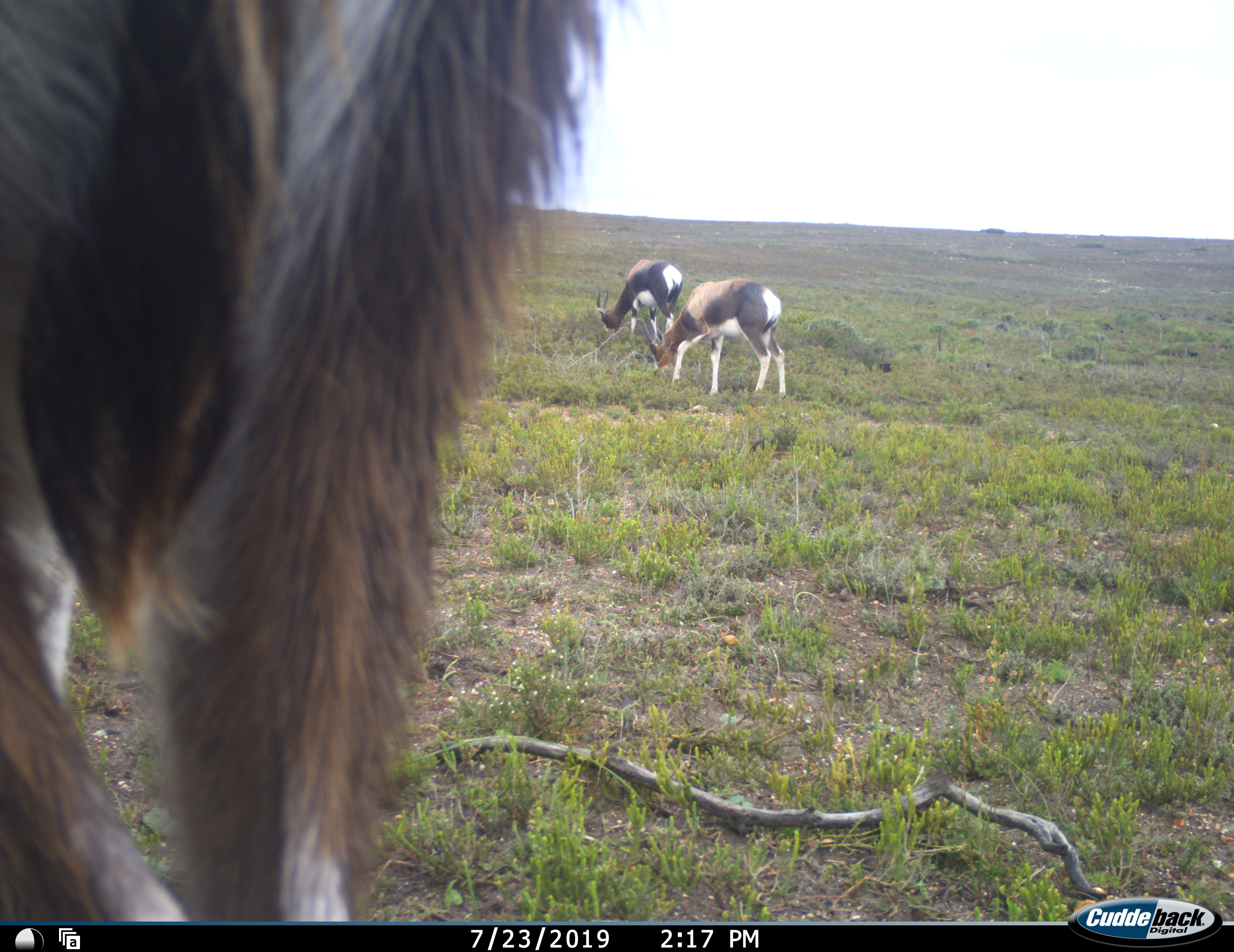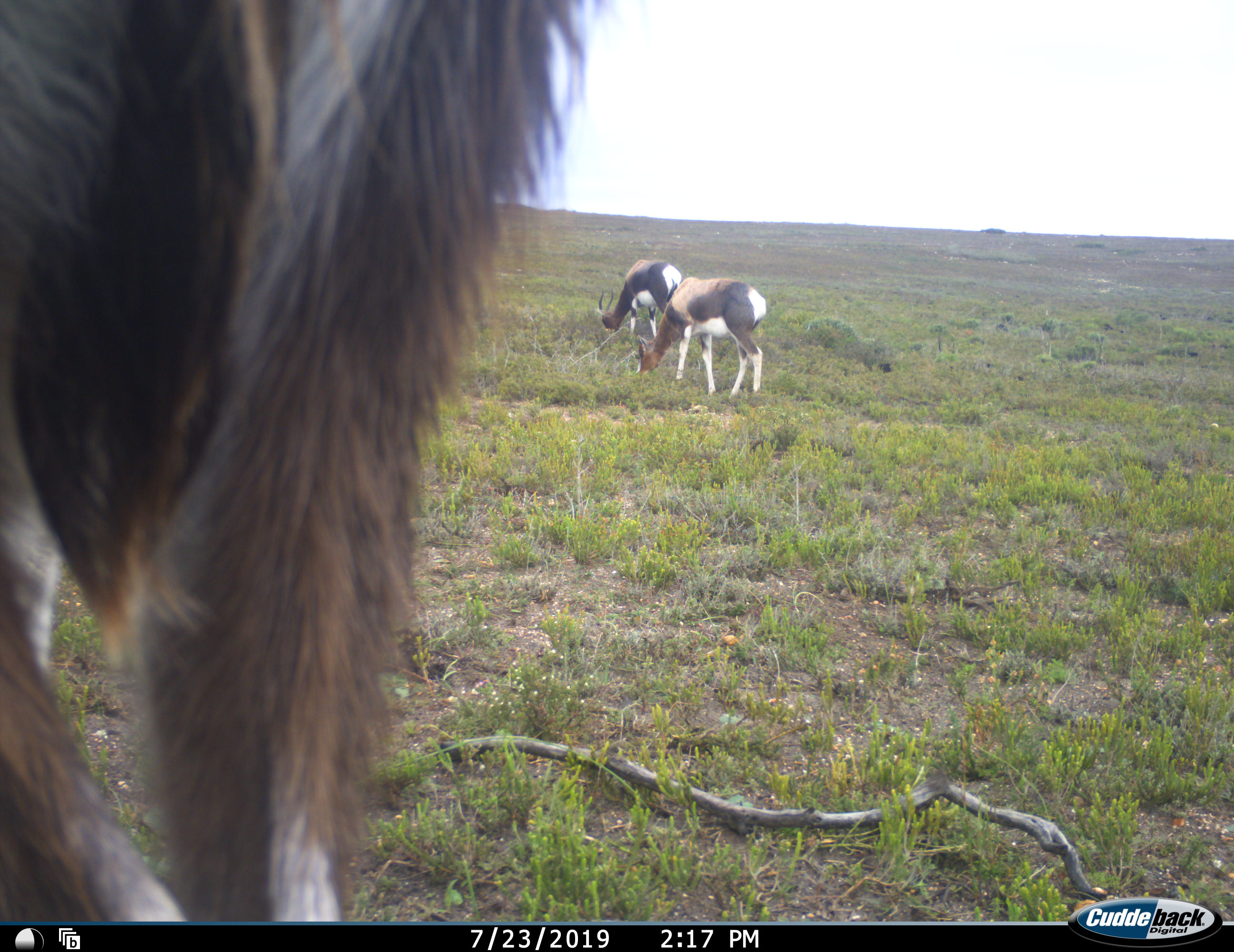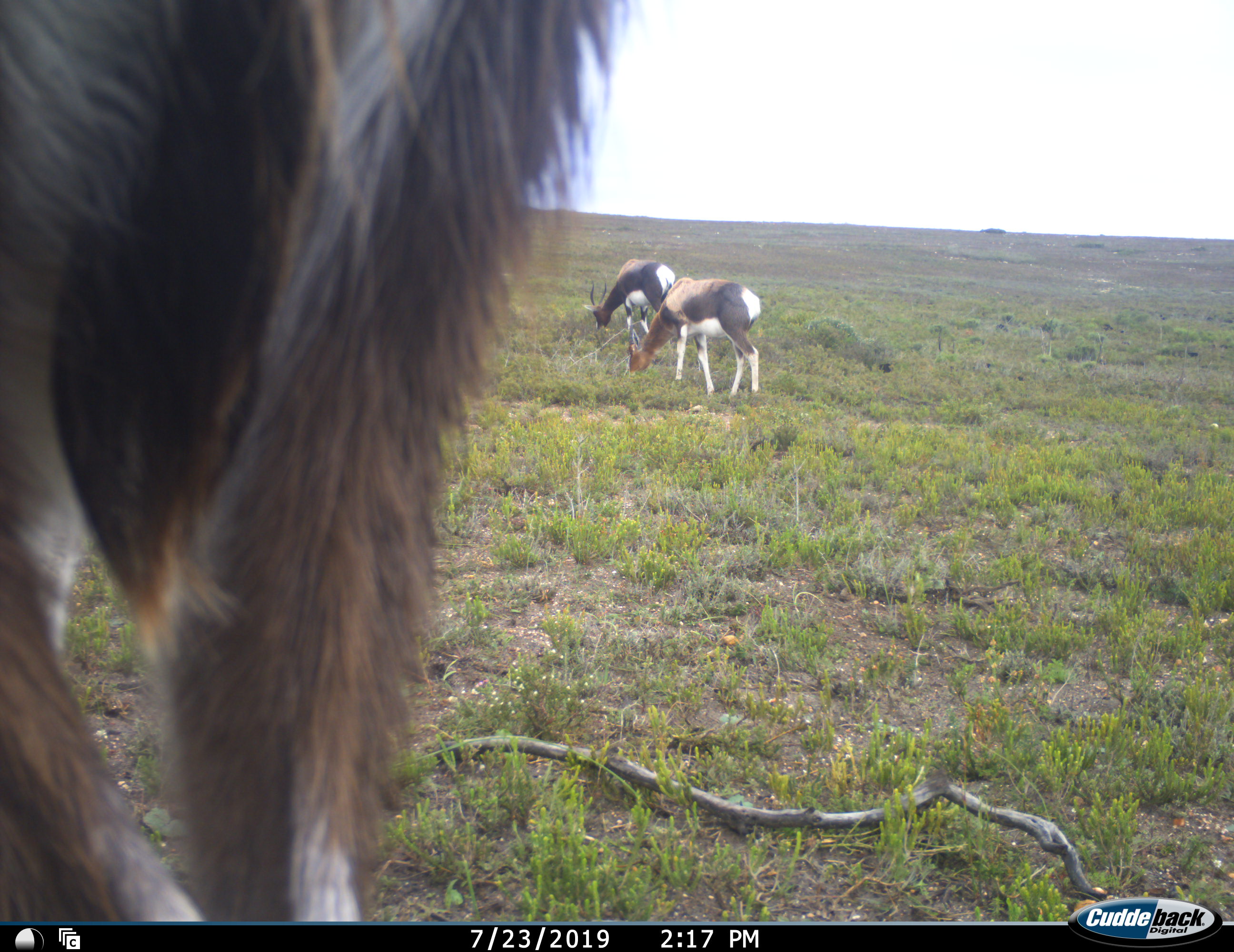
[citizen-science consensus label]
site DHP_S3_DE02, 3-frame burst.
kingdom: Animalia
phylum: Chordata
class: Mammalia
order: Artiodactyla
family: Bovidae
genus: Damaliscus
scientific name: Damaliscus pygargus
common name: bontebok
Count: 3.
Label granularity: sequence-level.